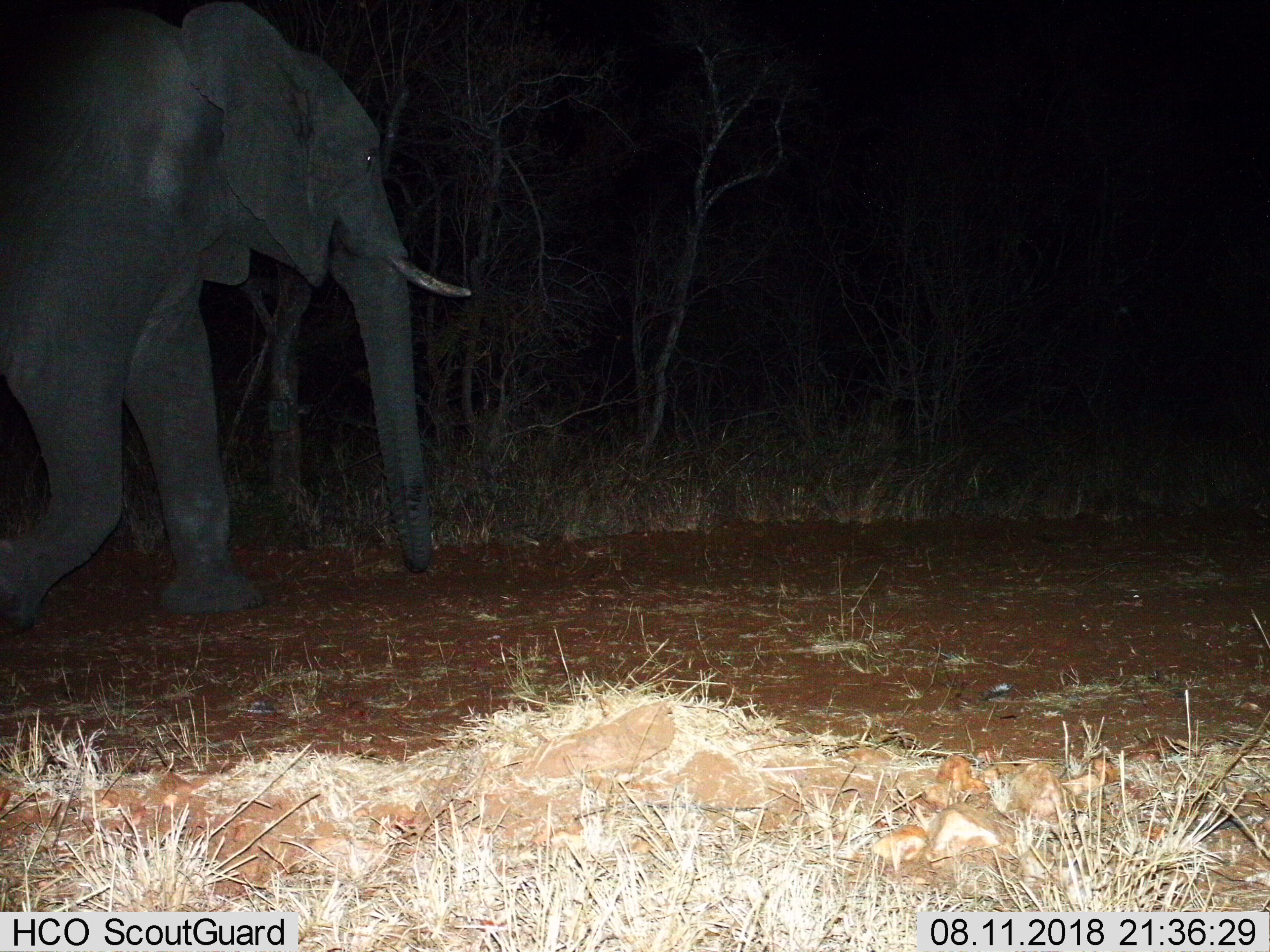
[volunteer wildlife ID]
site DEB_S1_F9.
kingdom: Animalia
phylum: Chordata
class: Mammalia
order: Proboscidea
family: Elephantidae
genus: Loxodonta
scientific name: Loxodonta africana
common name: african bush elephant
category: elephant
Elephant (african bush elephant) (Loxodonta africana), count 1. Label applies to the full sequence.